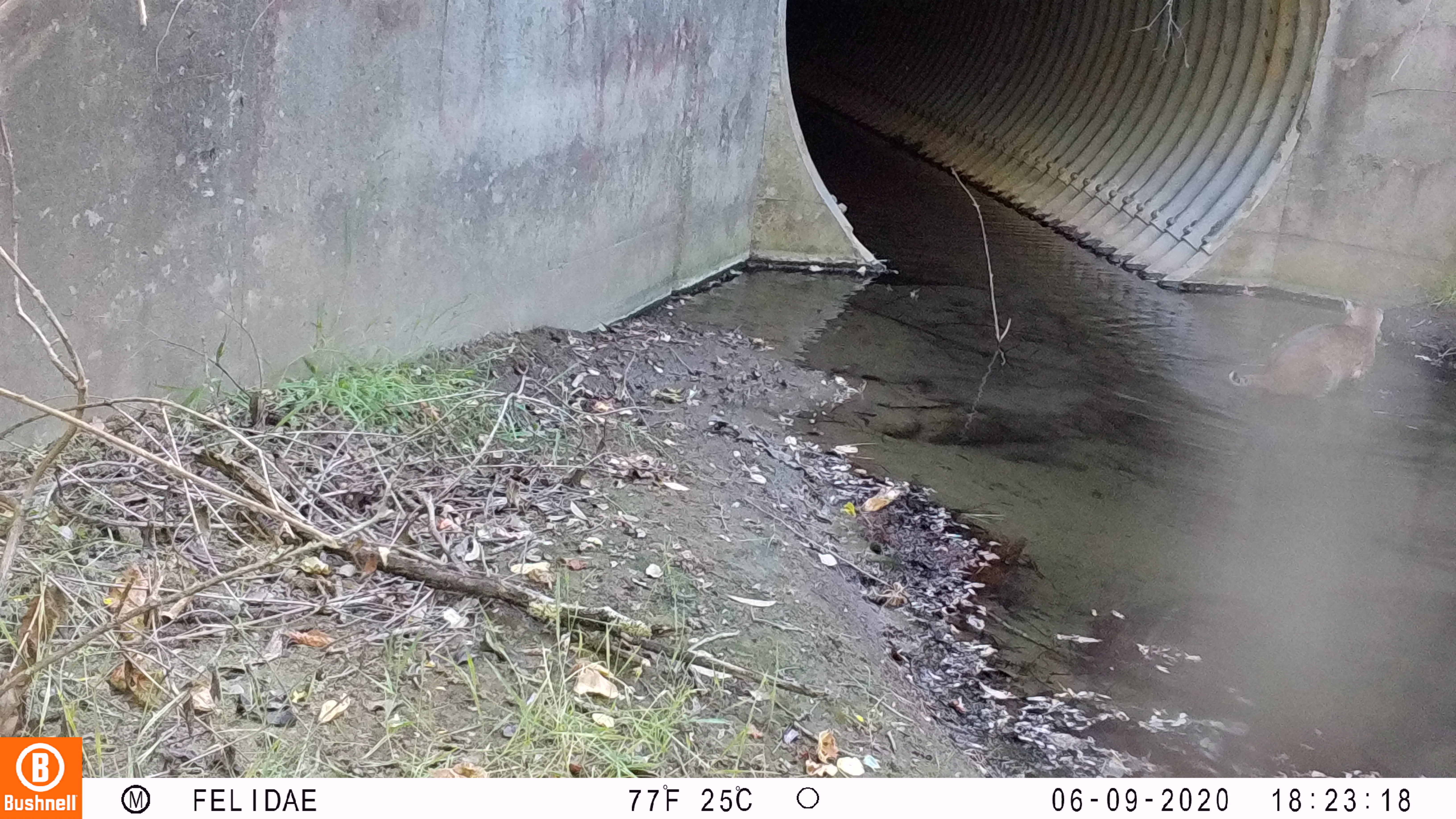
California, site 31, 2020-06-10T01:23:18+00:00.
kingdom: Animalia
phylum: Chordata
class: Mammalia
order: Carnivora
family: Felidae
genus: Lynx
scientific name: Lynx rufus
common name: bobcat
Bobcat (Lynx rufus).